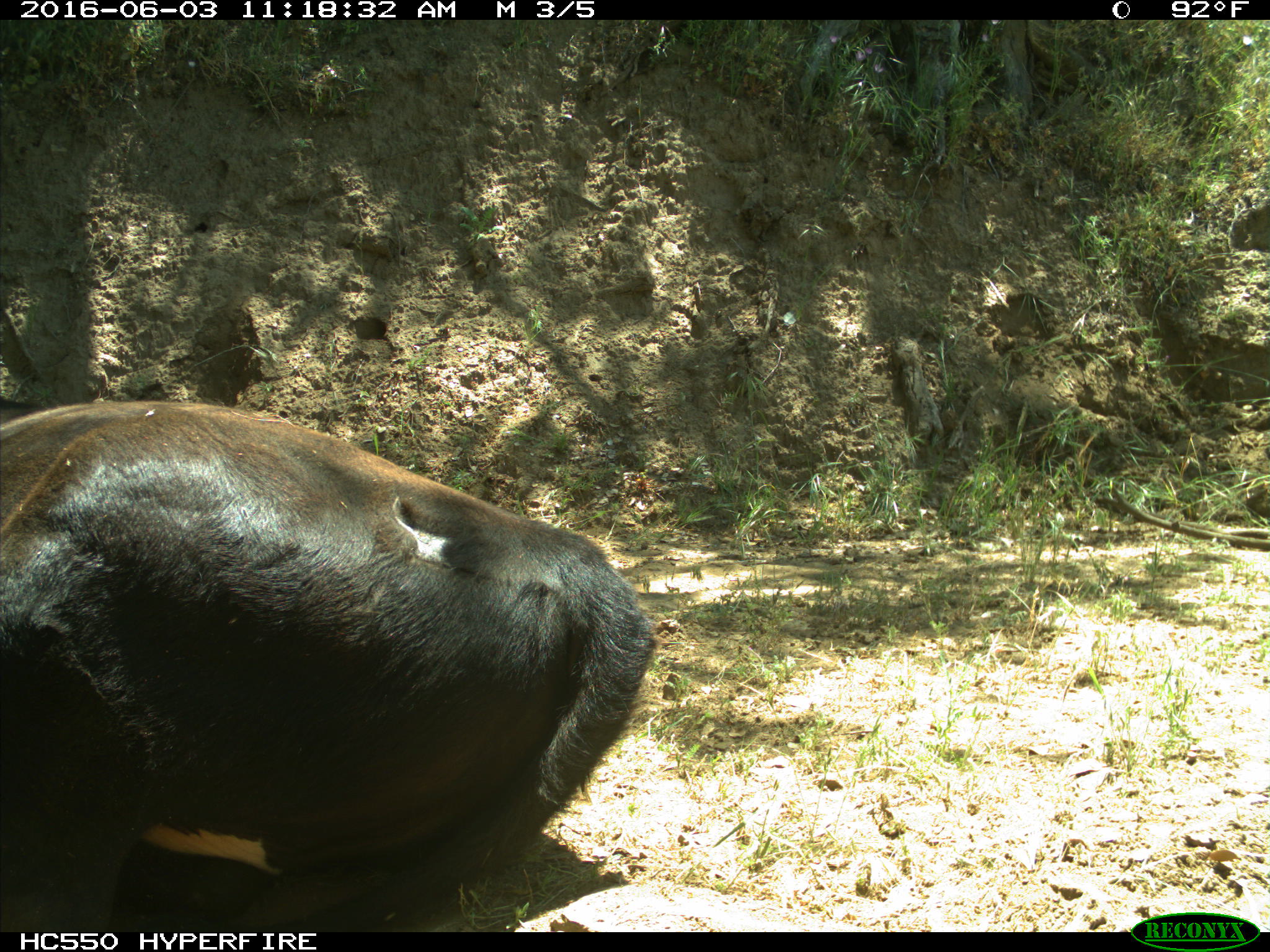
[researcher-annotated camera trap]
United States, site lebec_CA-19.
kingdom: Animalia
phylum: Chordata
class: Mammalia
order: Artiodactyla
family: Bovidae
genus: Bos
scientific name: Bos taurus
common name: domestic cow